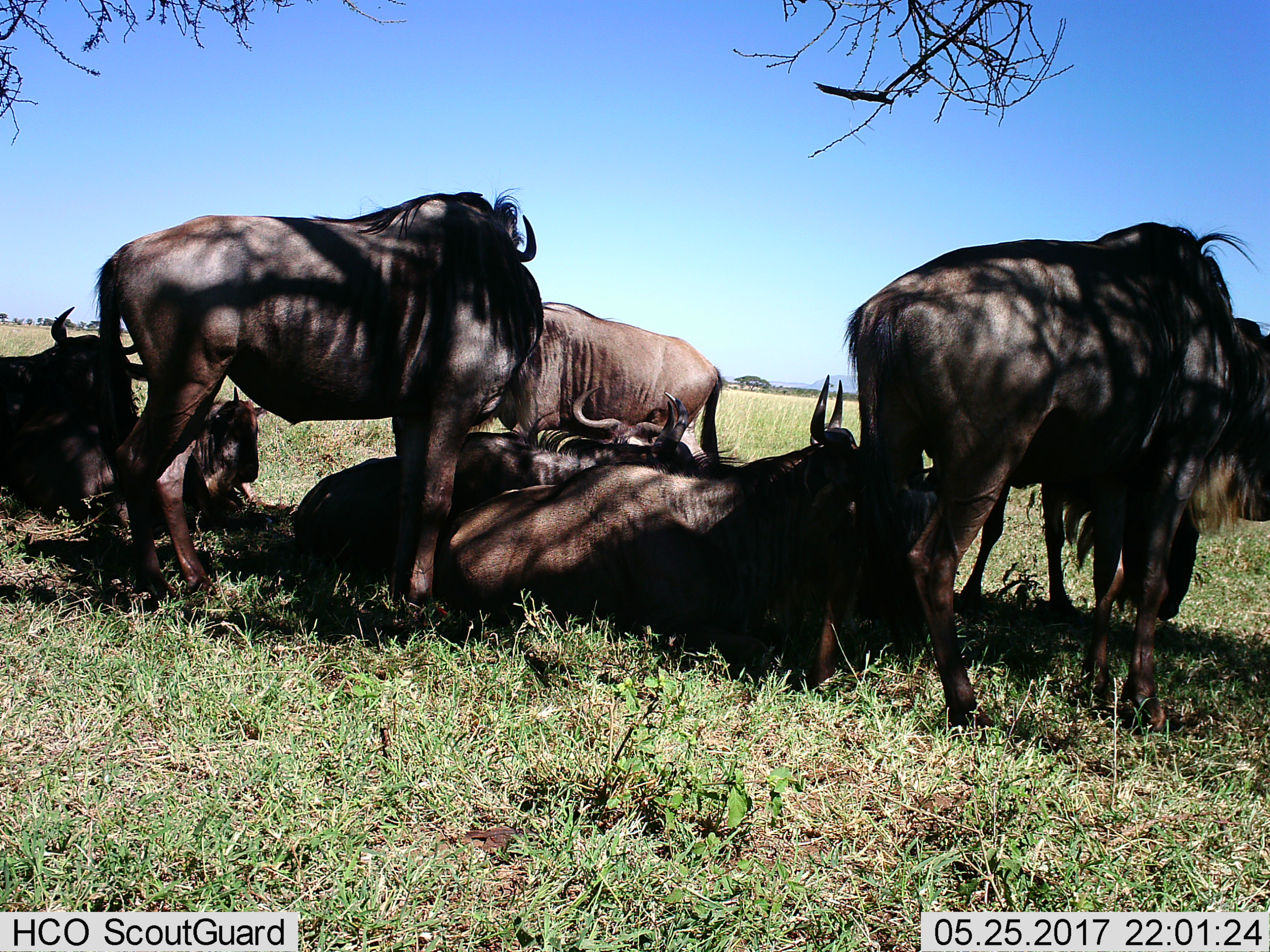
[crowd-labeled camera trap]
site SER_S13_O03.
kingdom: Animalia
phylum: Chordata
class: Mammalia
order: Artiodactyla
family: Bovidae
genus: Connochaetes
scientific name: Connochaetes taurinus taurinus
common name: blue wildebeest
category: wildebeestblue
Wildebeestblue (blue wildebeest) (Connochaetes taurinus taurinus), count 8. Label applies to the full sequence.